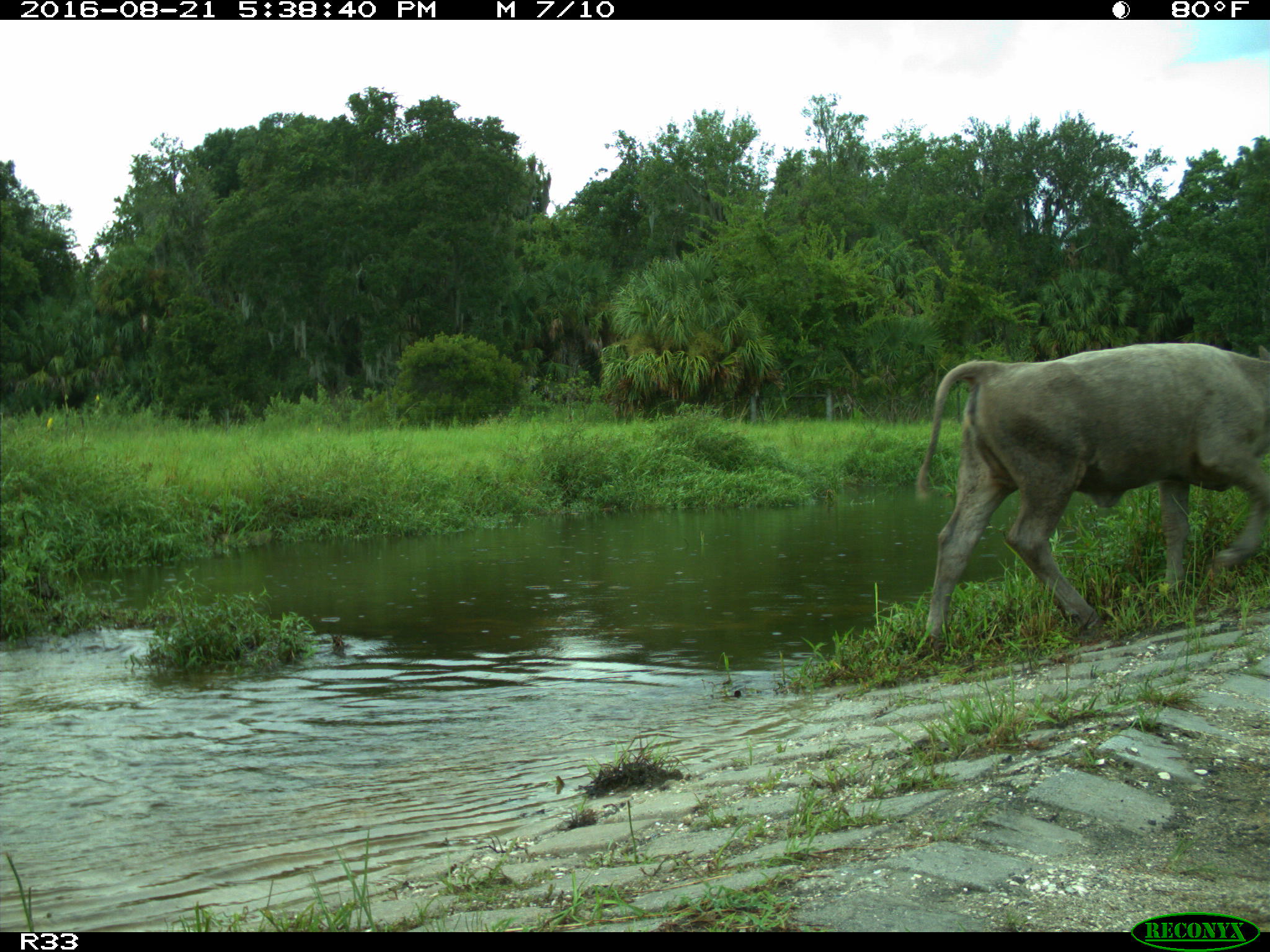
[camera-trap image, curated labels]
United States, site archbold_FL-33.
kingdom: Animalia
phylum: Chordata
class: Mammalia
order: Artiodactyla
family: Bovidae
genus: Bos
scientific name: Bos taurus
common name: domestic cow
Bos taurus (domestic cow).